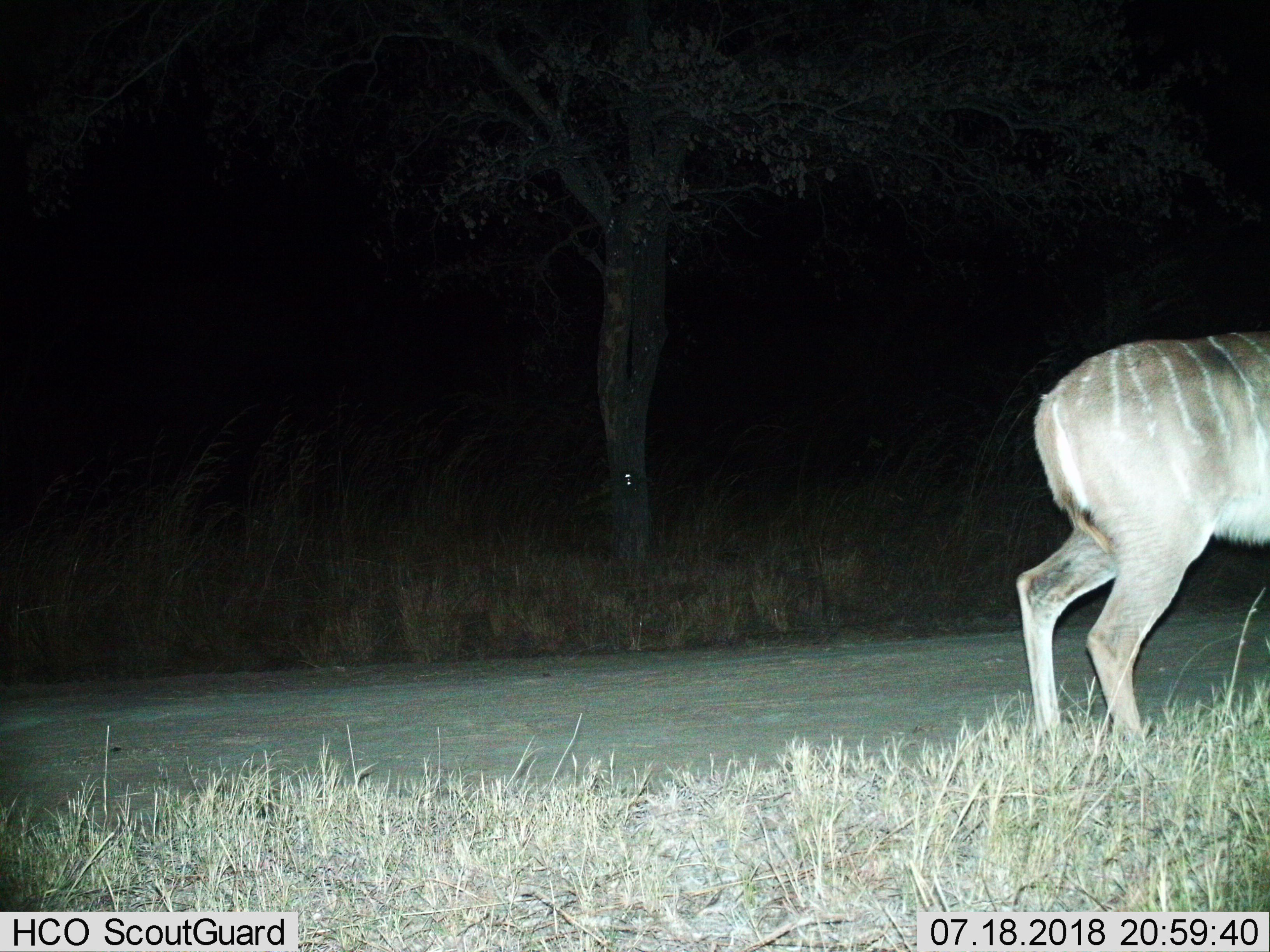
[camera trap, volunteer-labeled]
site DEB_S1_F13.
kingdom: Animalia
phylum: Chordata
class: Mammalia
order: Artiodactyla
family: Bovidae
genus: Tragelaphus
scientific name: Tragelaphus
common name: kudu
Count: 1.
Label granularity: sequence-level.